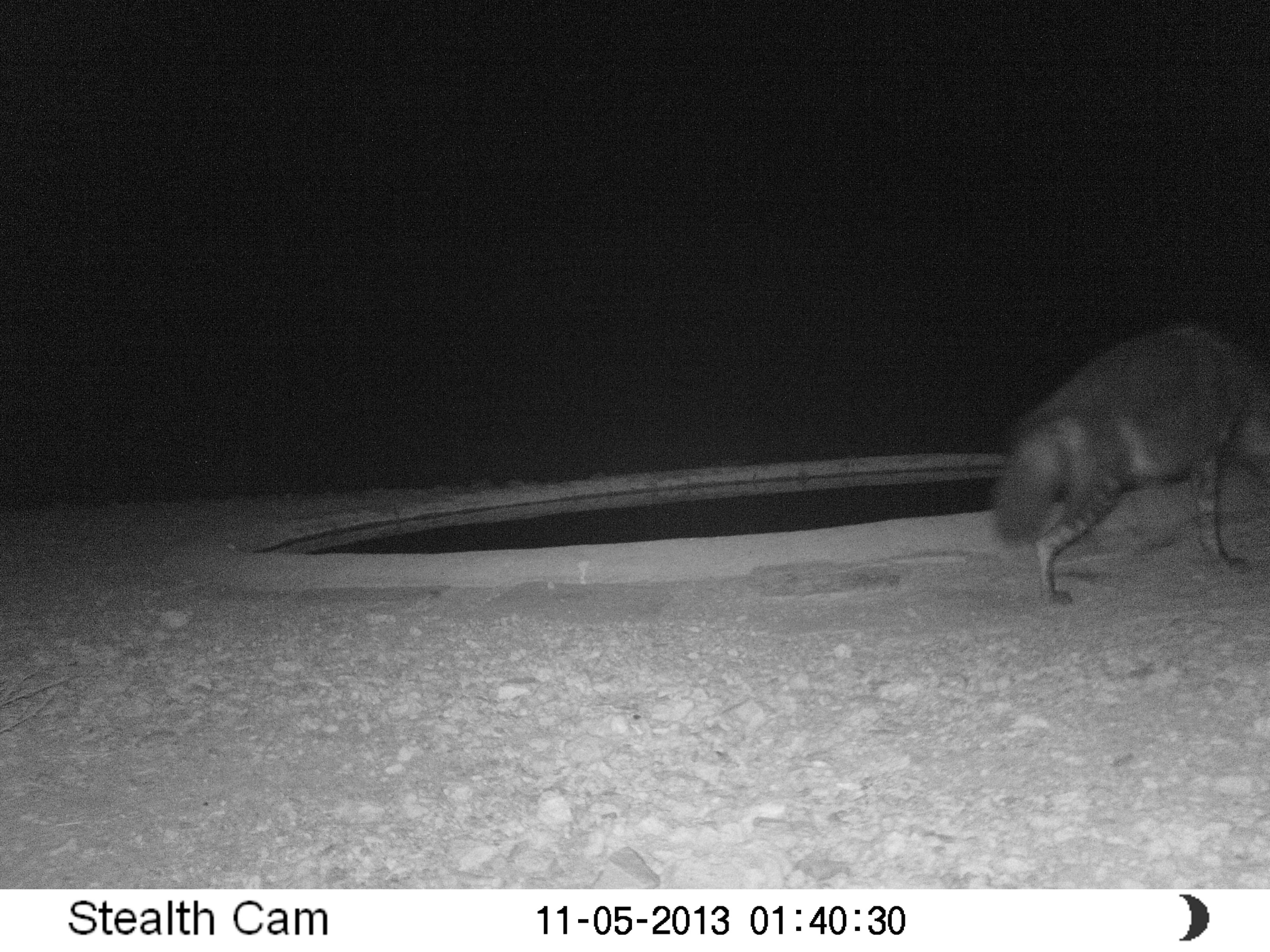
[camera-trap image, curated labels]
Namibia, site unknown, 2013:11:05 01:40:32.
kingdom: Animalia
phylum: Chordata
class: Mammalia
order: Carnivora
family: Hyaenidae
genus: Parahyaena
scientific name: Parahyaena brunnea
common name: brown hyena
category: hyaena brunnea